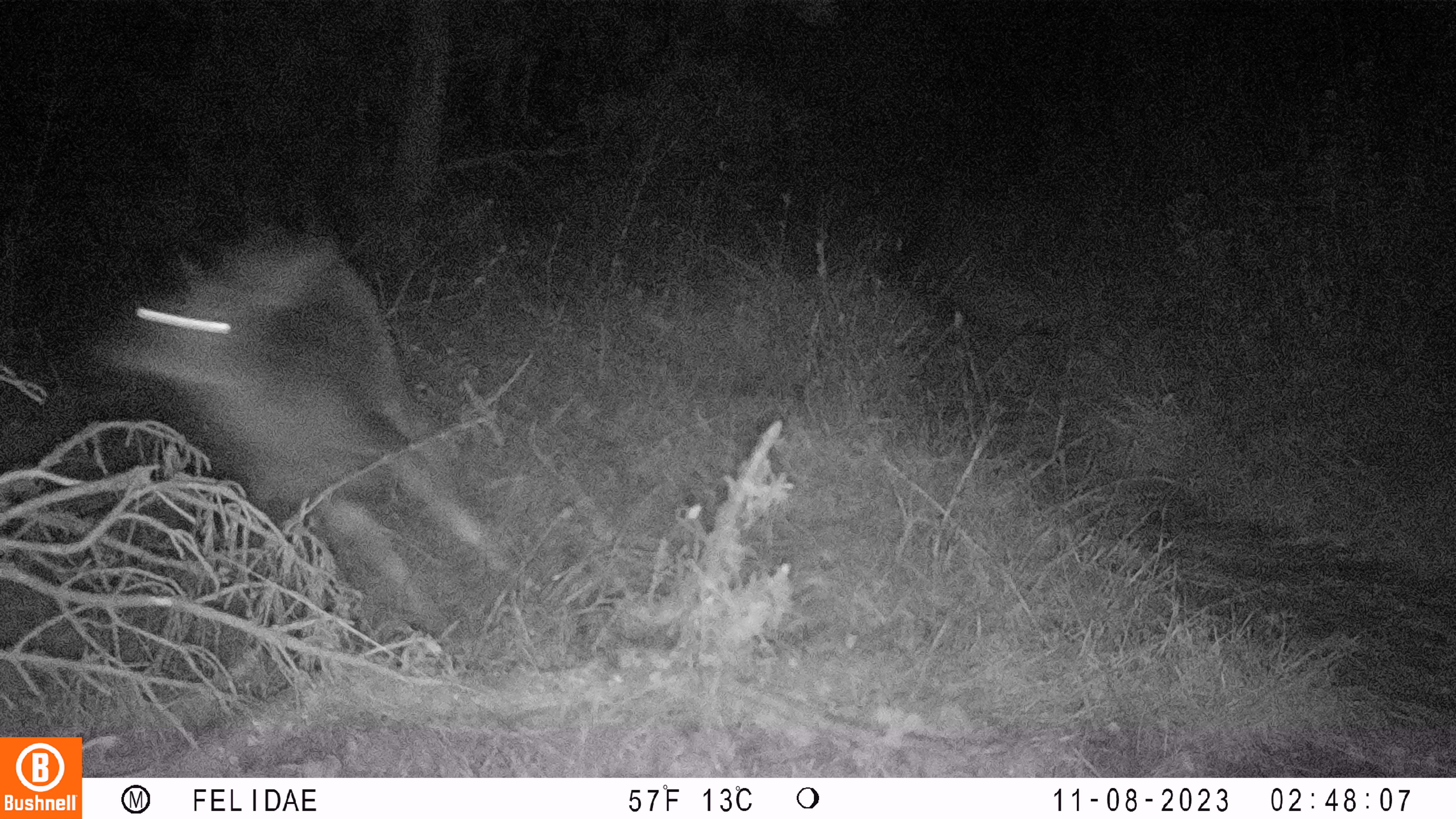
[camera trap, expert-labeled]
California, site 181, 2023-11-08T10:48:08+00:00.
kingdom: Animalia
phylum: Chordata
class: Mammalia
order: Artiodactyla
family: Cervidae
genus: Odocoileus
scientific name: Odocoileus hemionus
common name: mule deer